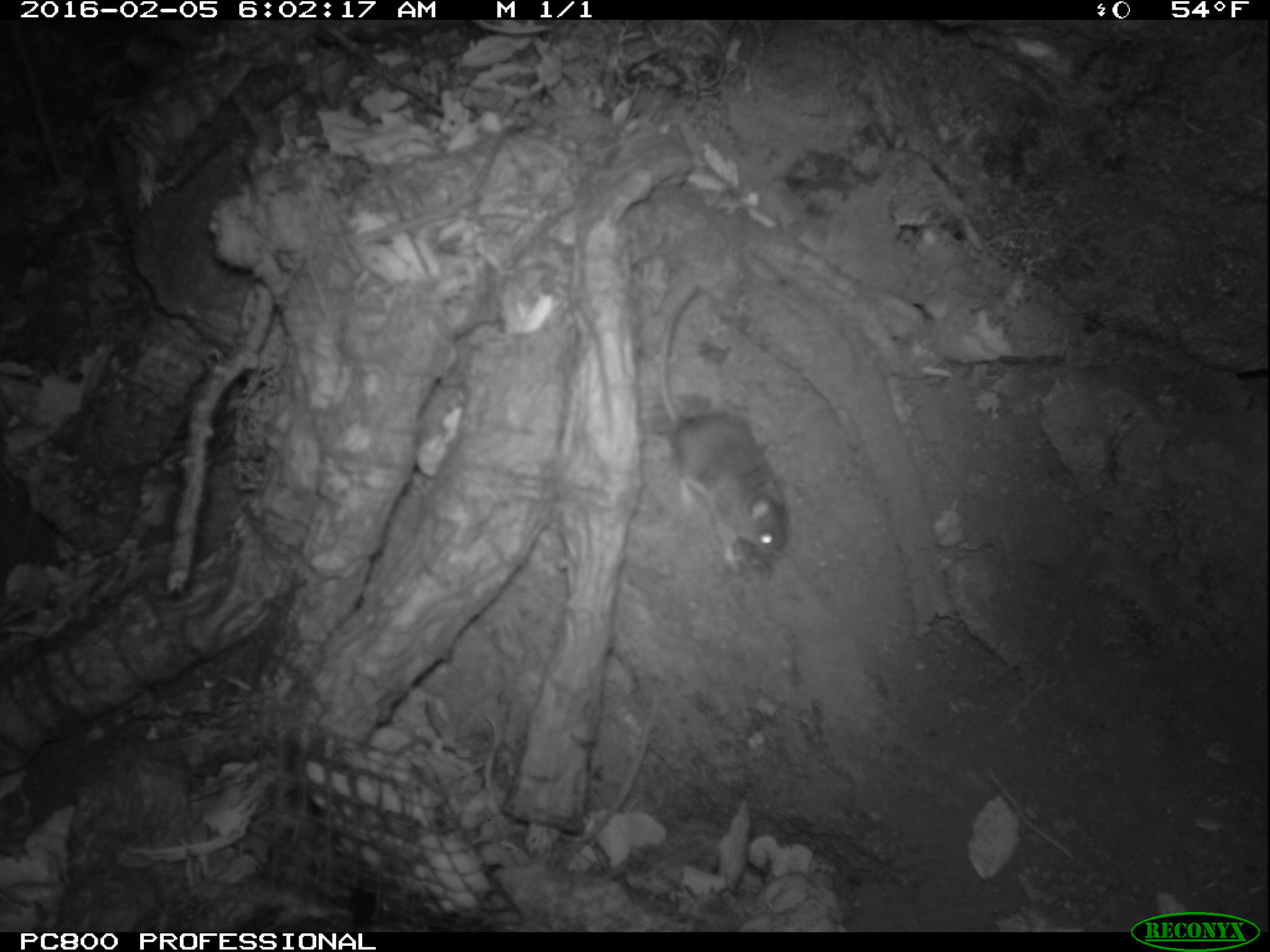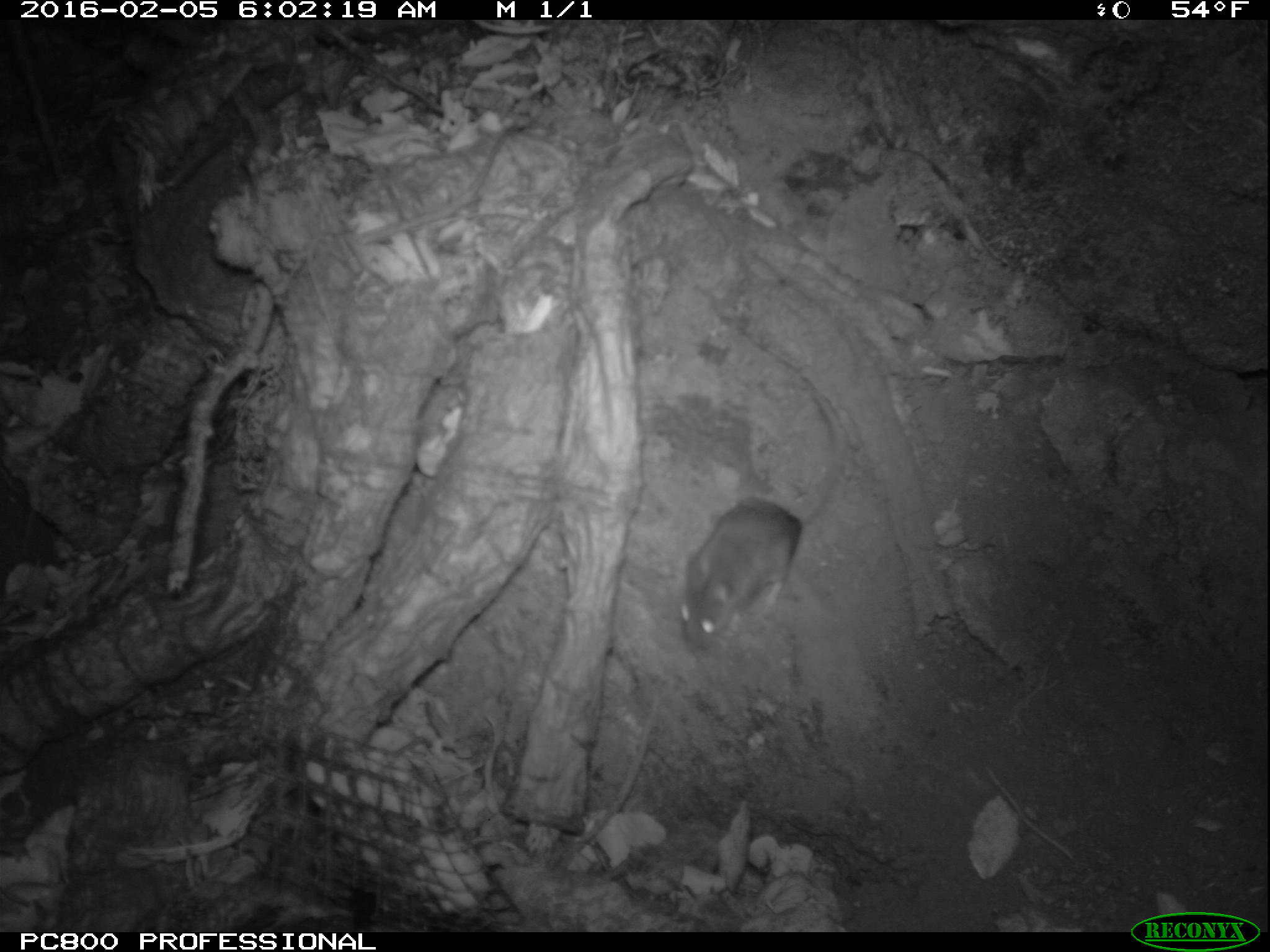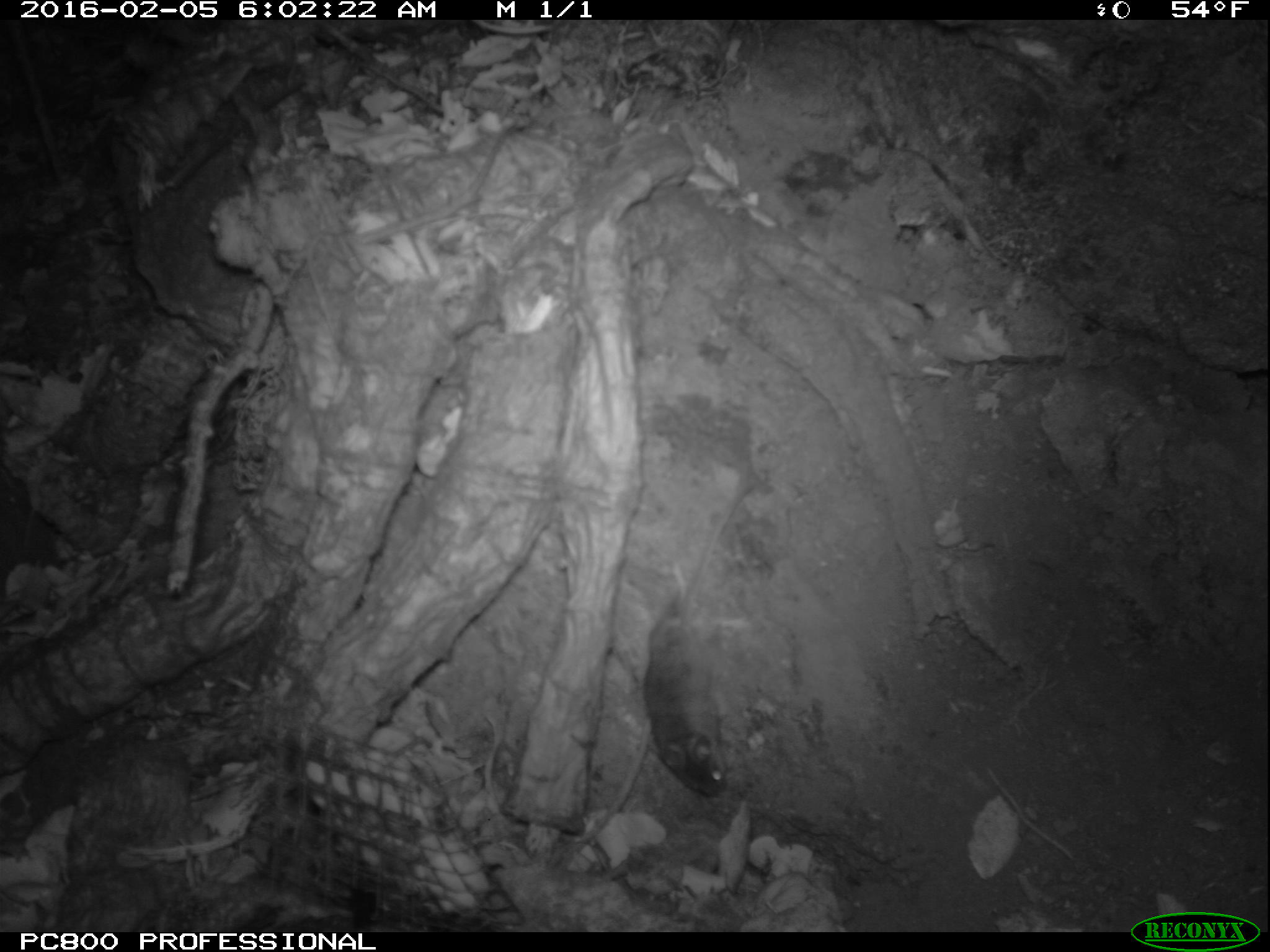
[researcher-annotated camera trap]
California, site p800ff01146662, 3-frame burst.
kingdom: Animalia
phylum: Chordata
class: Mammalia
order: Rodentia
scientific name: Rodentia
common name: rodent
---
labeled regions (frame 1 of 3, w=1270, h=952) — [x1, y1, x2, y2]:
rodent: [657, 284, 799, 573]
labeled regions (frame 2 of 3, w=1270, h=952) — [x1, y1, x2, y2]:
rodent: [680, 390, 845, 653]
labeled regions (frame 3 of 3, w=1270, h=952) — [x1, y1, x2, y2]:
rodent: [642, 482, 758, 798]